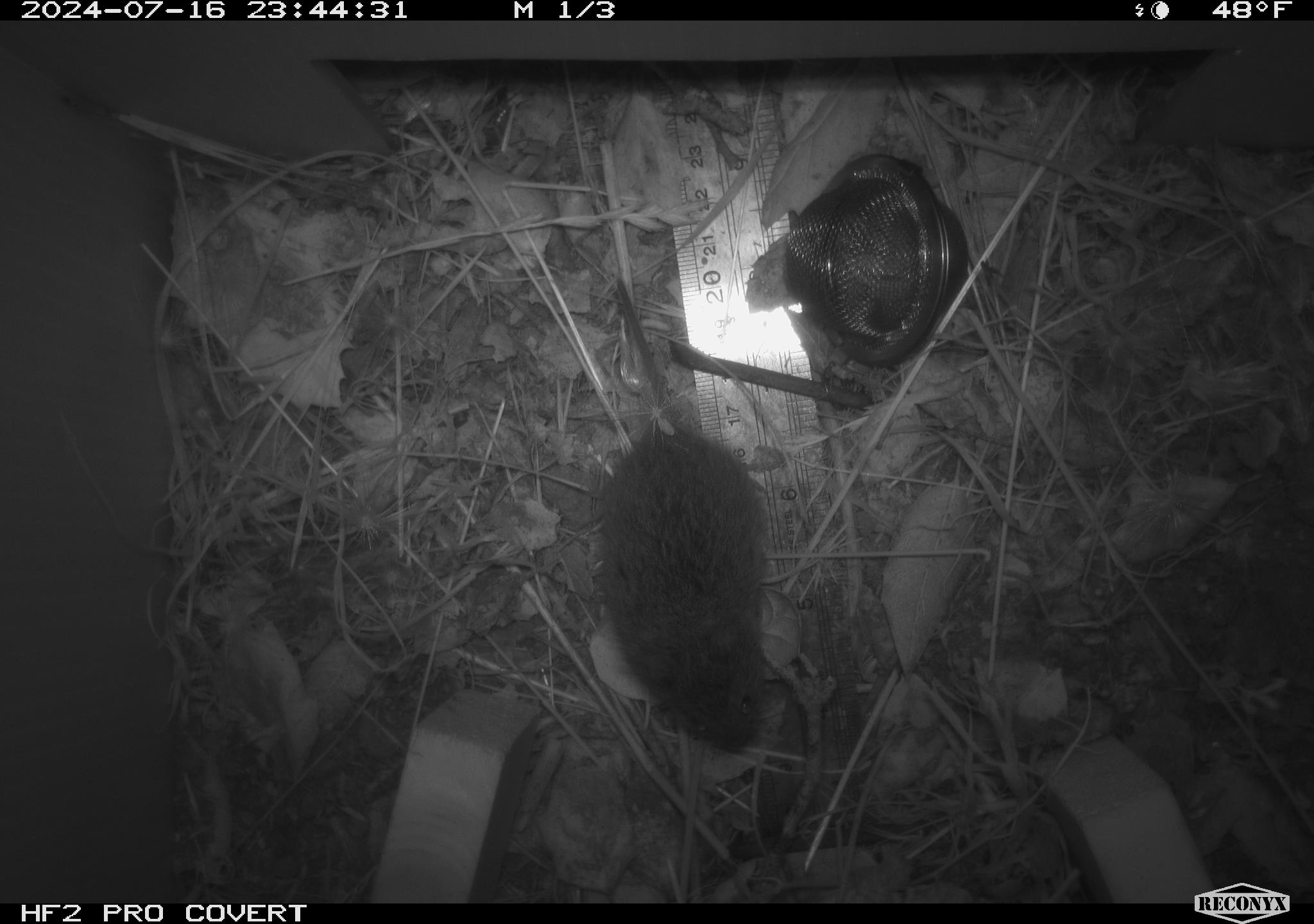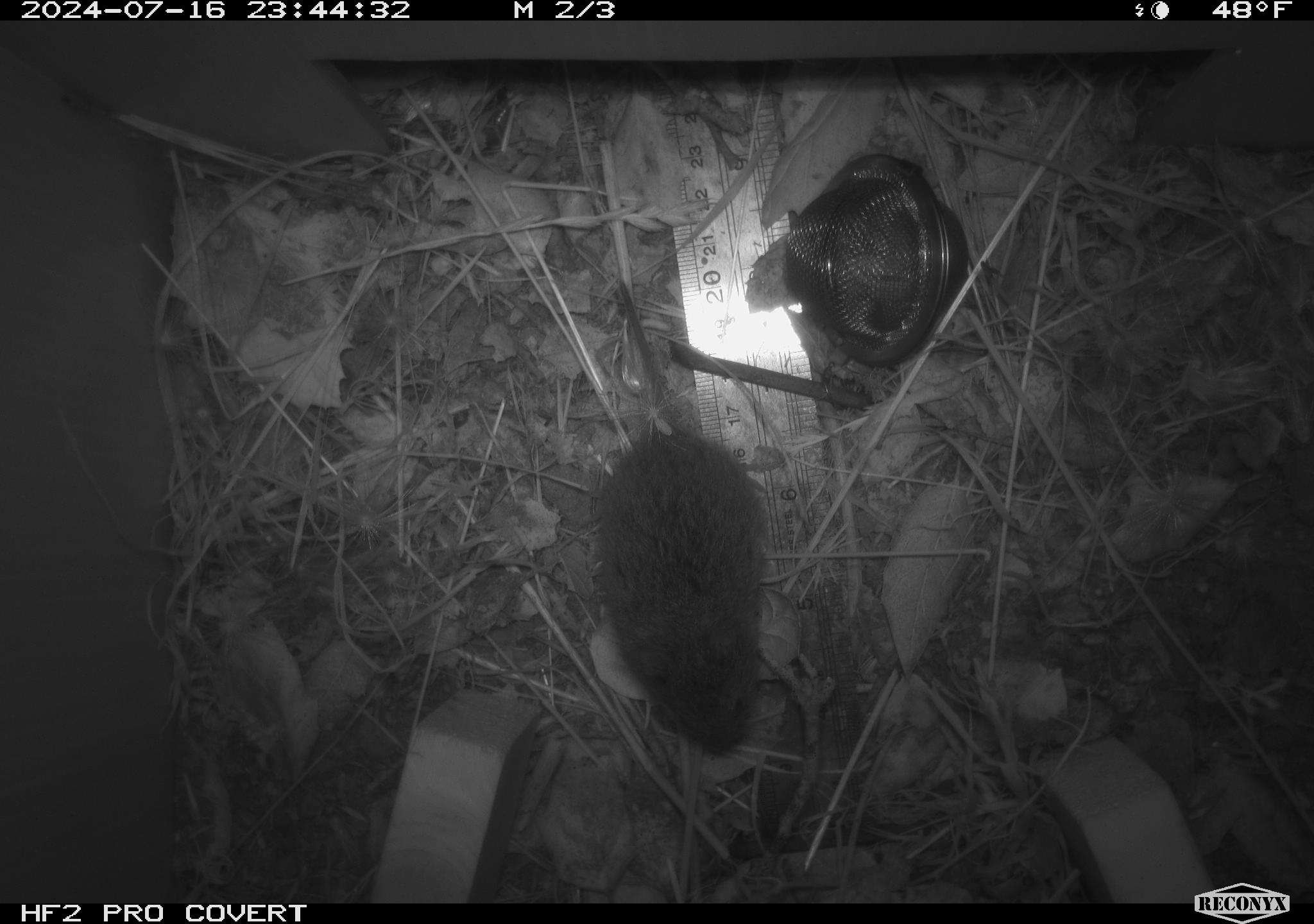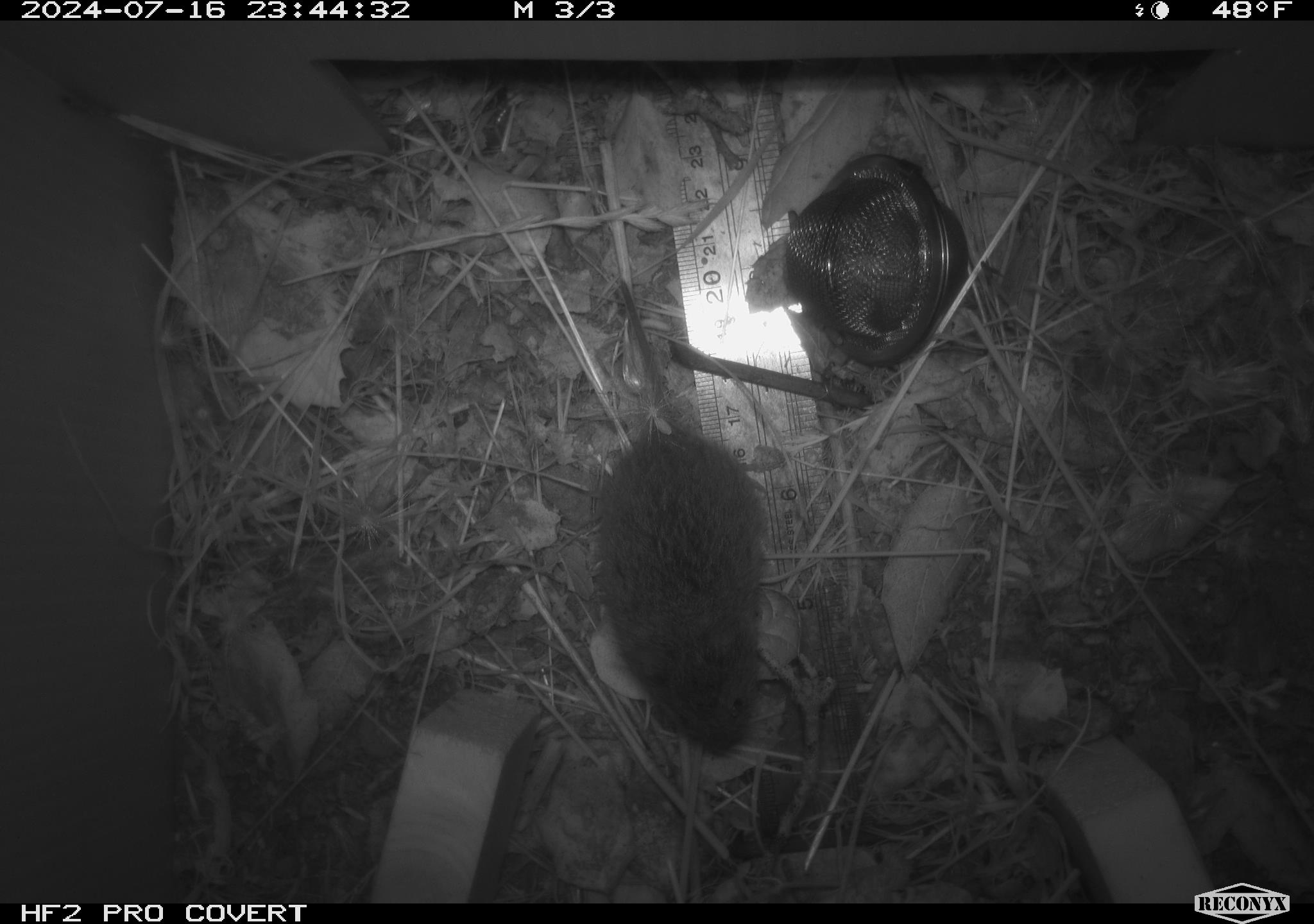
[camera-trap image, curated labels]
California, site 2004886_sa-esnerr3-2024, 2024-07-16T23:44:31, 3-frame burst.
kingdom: Animalia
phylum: Chordata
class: Mammalia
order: Rodentia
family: Cricetidae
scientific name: Cricetidae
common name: hamsters, voles, lemmings, and allies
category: cricetidae family